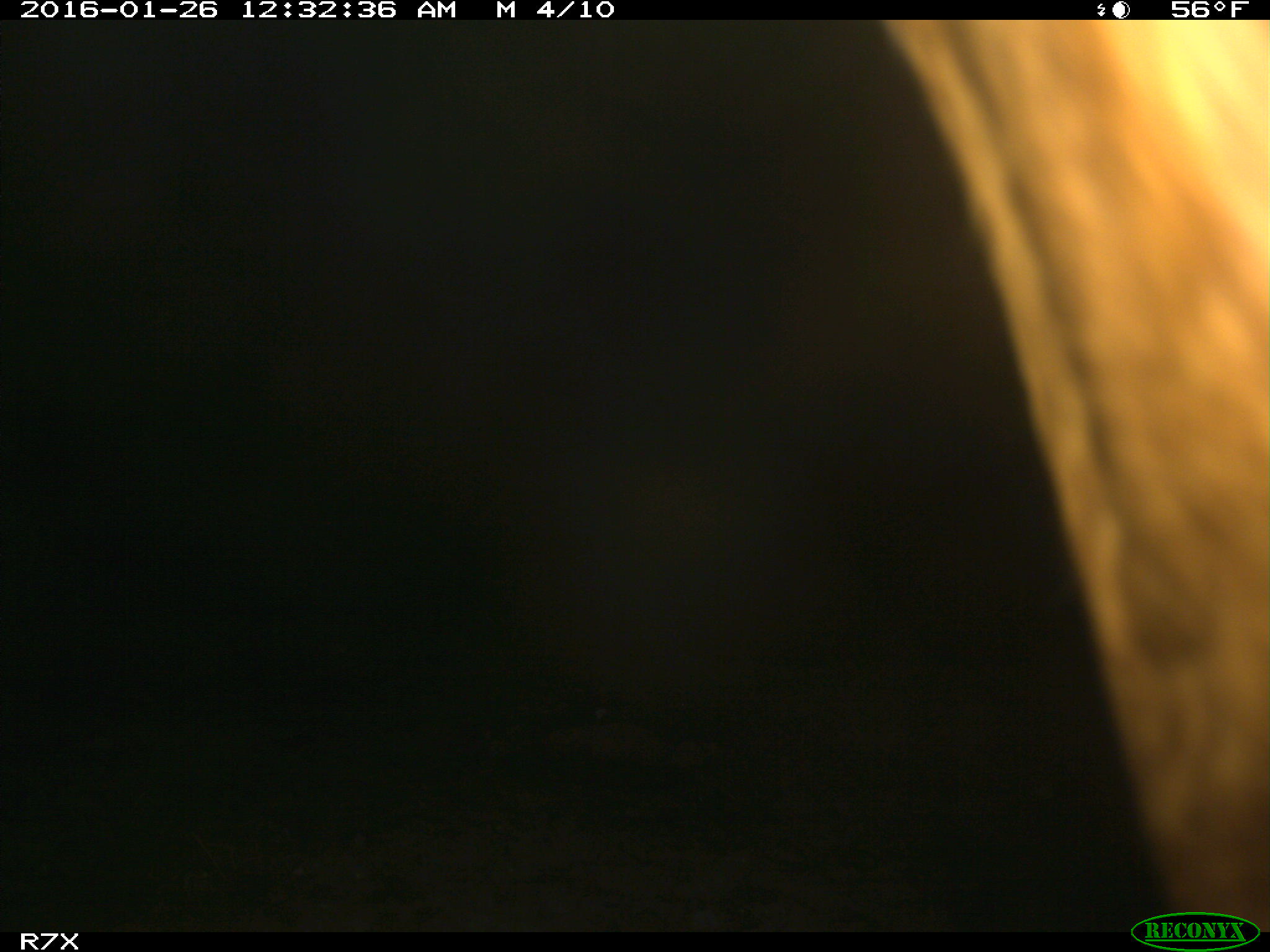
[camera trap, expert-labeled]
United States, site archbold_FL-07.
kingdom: Animalia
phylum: Chordata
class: Mammalia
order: Artiodactyla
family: Bovidae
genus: Bos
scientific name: Bos taurus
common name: domestic cow